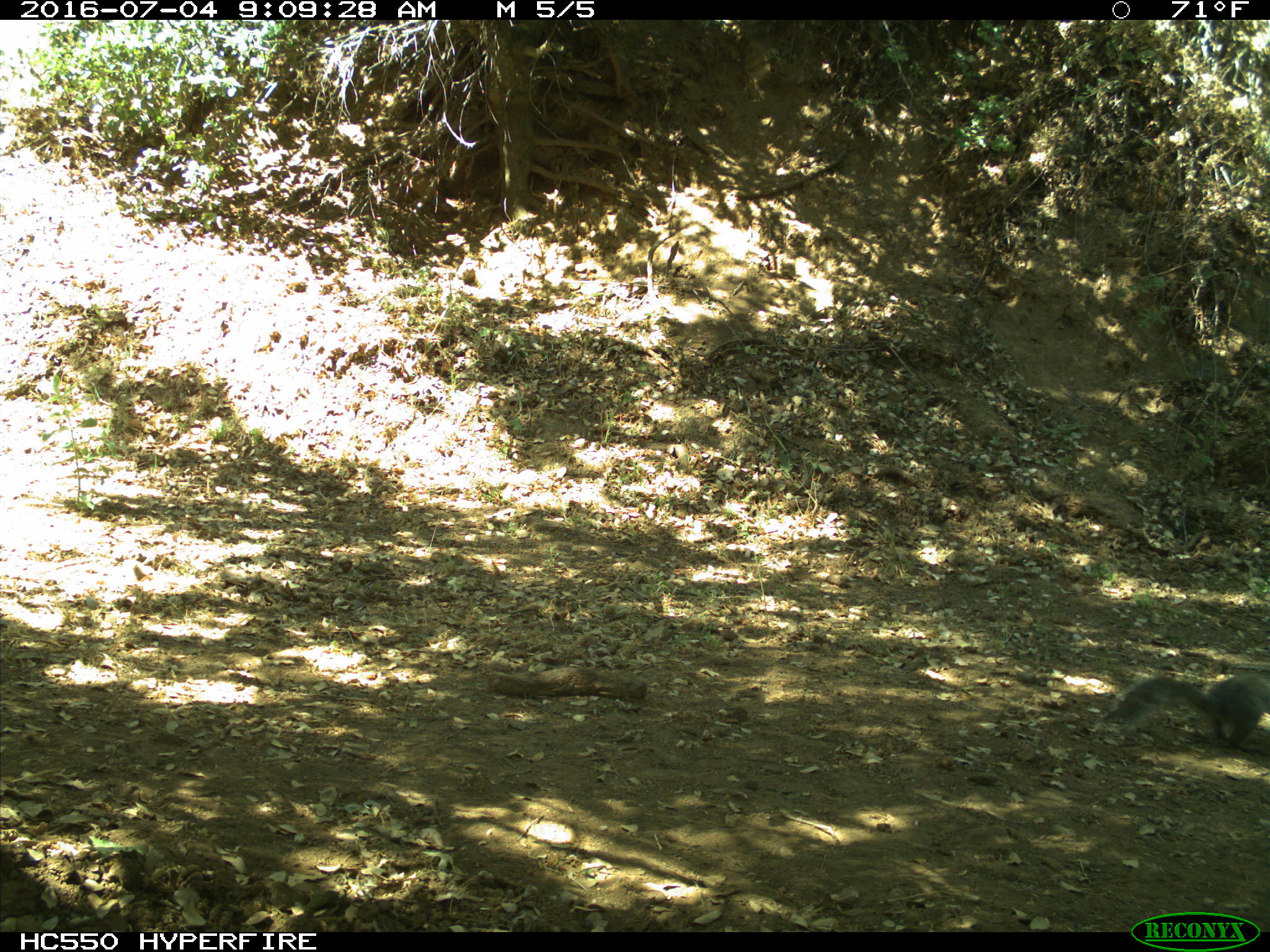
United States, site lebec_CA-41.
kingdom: Animalia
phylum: Chordata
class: Mammalia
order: Rodentia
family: Sciuridae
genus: Sciurus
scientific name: Sciurus carolinensis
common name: eastern gray squirrel